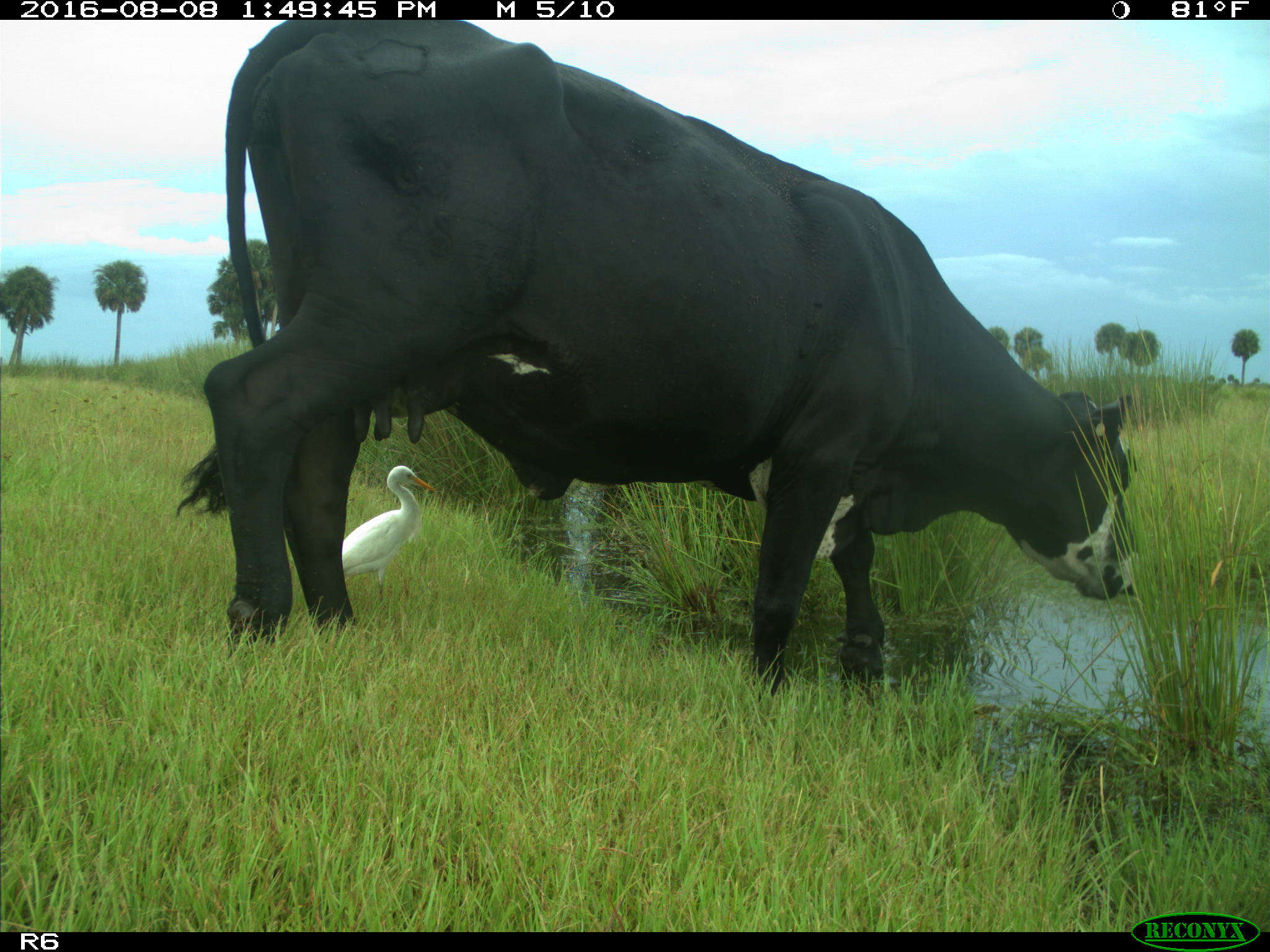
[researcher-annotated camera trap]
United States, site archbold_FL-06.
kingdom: Animalia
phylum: Chordata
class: Mammalia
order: Artiodactyla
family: Bovidae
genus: Bos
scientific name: Bos taurus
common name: domestic cow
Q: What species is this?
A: Bos taurus (domestic cow).